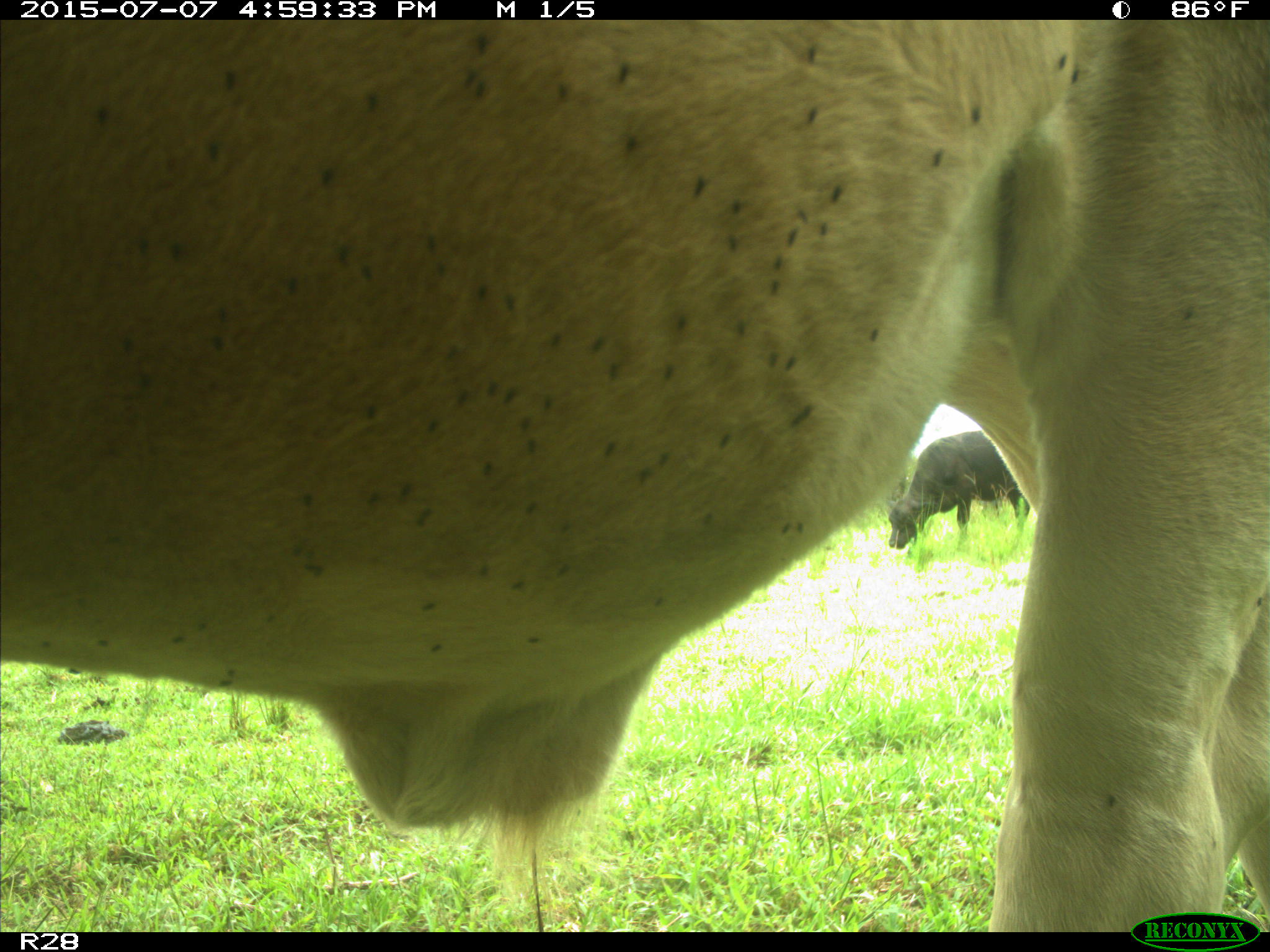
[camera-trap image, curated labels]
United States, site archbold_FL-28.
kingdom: Animalia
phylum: Chordata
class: Mammalia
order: Artiodactyla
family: Bovidae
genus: Bos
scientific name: Bos taurus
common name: domestic cow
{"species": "Bos taurus (domestic cow)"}